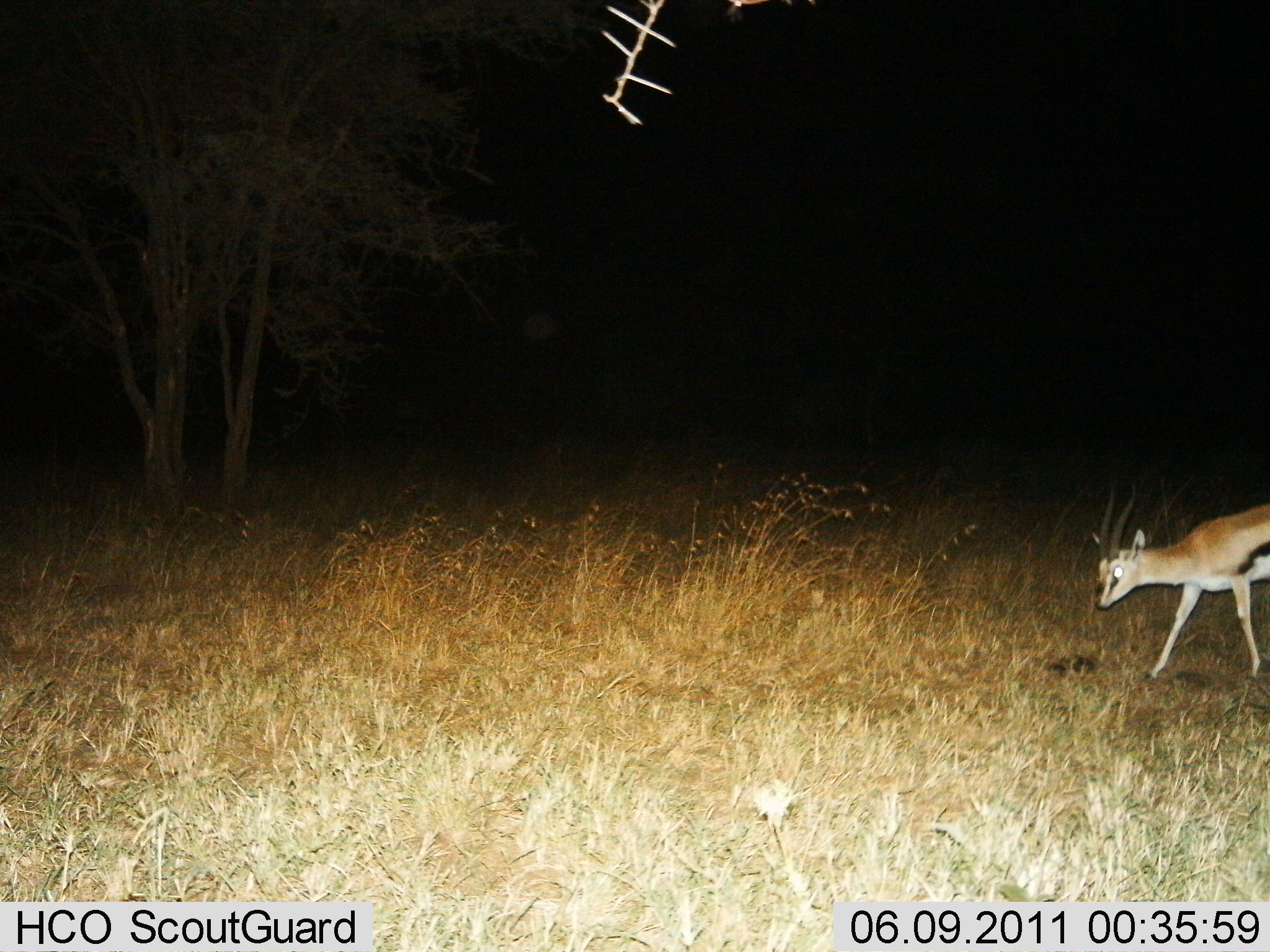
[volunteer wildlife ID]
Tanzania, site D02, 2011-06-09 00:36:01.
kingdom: Animalia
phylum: Chordata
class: Mammalia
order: Artiodactyla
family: Bovidae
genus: Eudorcas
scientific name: Eudorcas thomsonii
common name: thomson's gazelle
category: gazellethomsons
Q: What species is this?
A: Gazellethomsons (thomson's gazelle) (Eudorcas thomsonii).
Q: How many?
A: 1.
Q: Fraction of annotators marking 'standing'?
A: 18%.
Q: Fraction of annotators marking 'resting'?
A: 0%.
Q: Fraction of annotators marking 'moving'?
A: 91%.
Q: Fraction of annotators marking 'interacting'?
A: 0%.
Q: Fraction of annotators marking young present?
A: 9%.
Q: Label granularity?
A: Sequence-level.